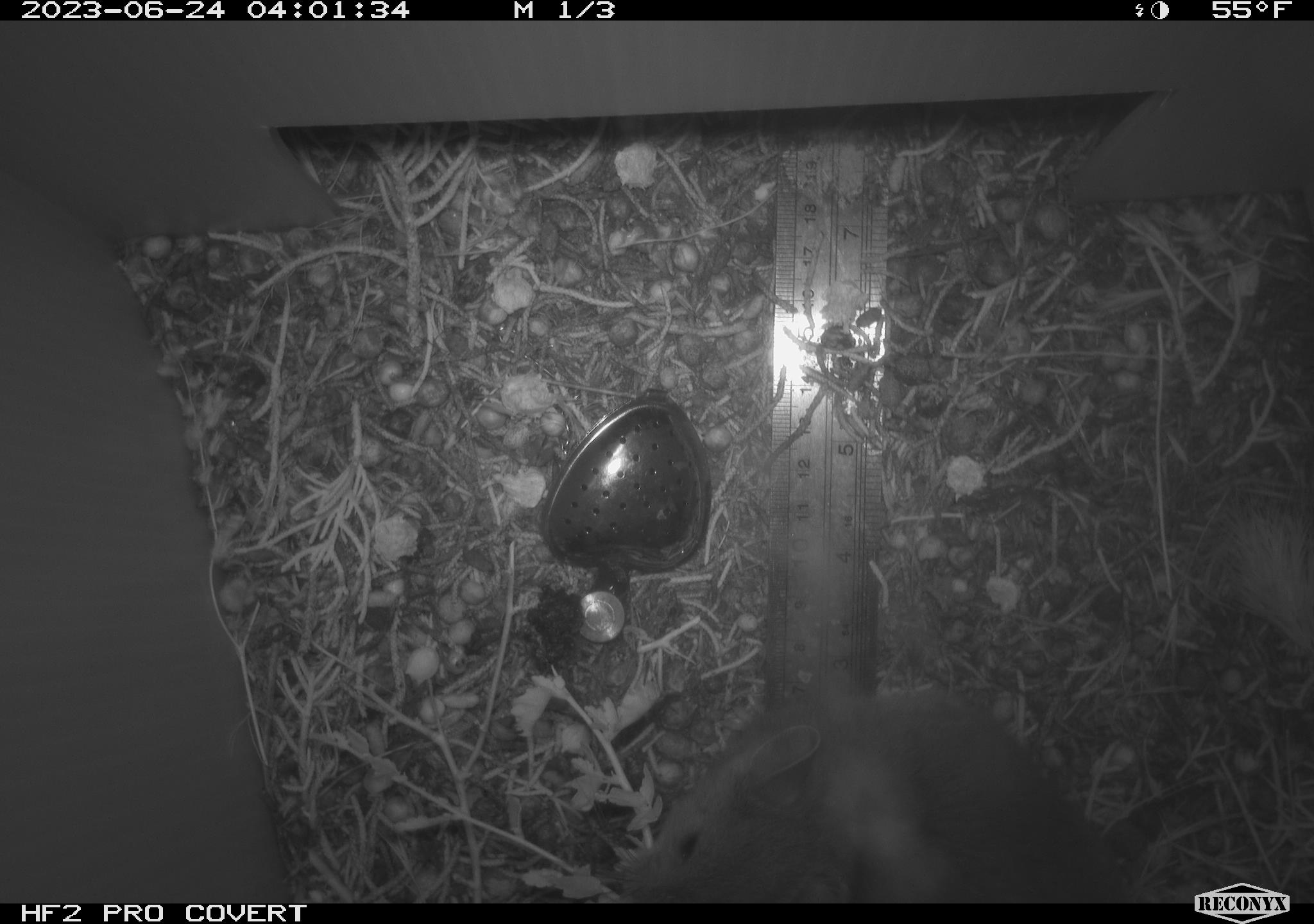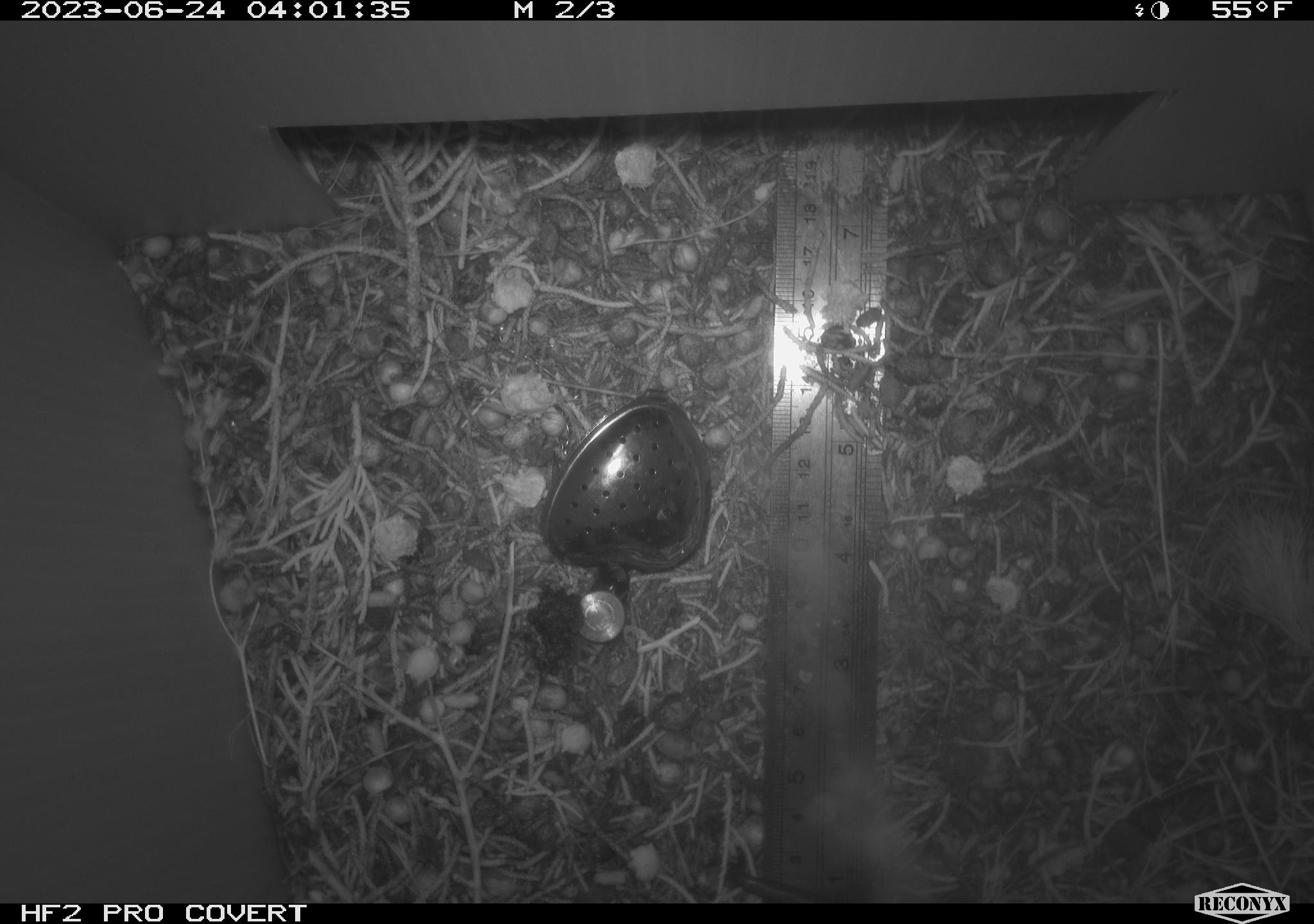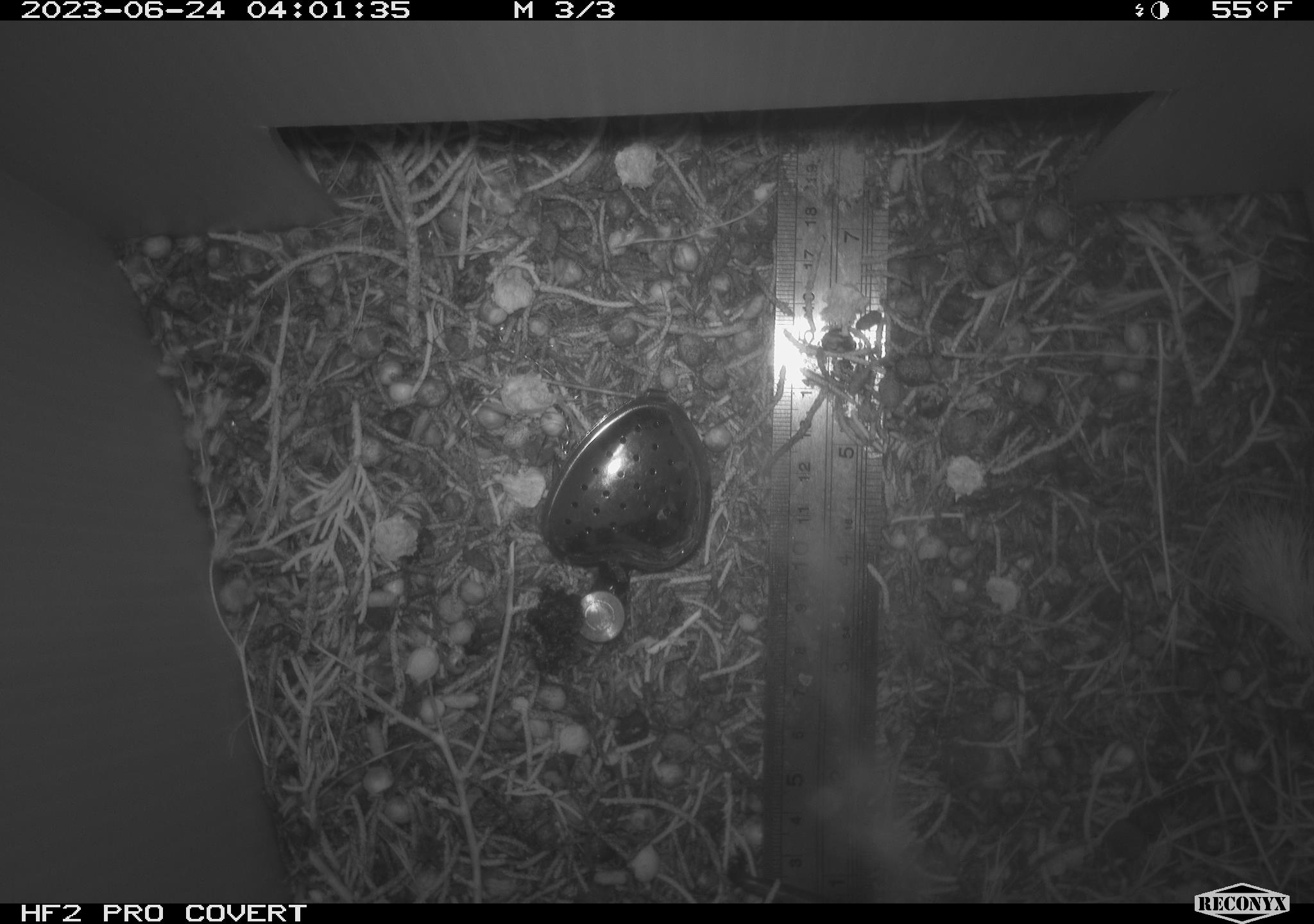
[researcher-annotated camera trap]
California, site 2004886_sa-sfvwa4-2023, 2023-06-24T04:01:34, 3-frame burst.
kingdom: Animalia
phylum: Chordata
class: Mammalia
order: Rodentia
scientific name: Rodentia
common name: mouse species